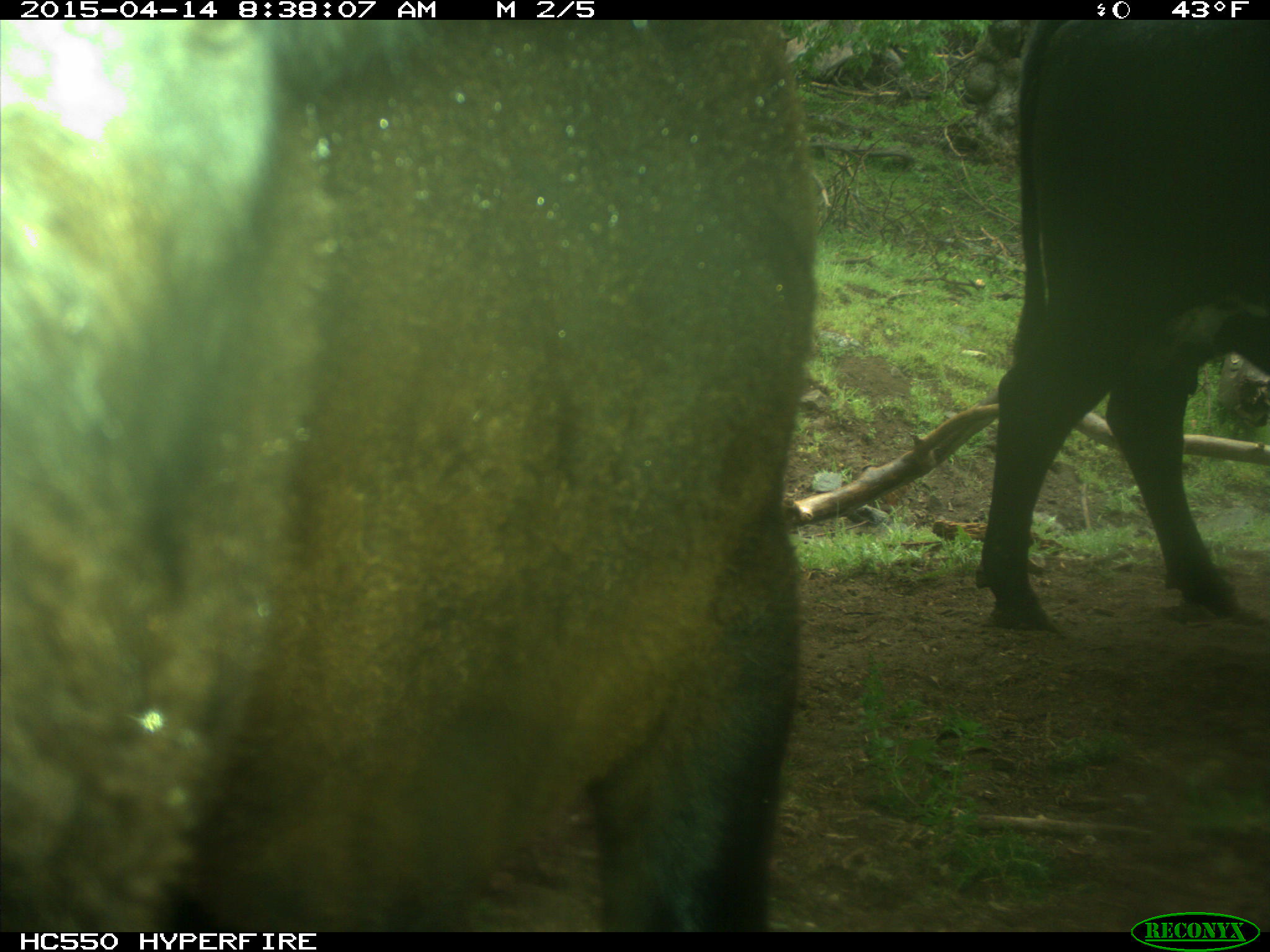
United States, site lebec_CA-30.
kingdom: Animalia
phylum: Chordata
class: Mammalia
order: Artiodactyla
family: Bovidae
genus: Bos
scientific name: Bos taurus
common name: domestic cow